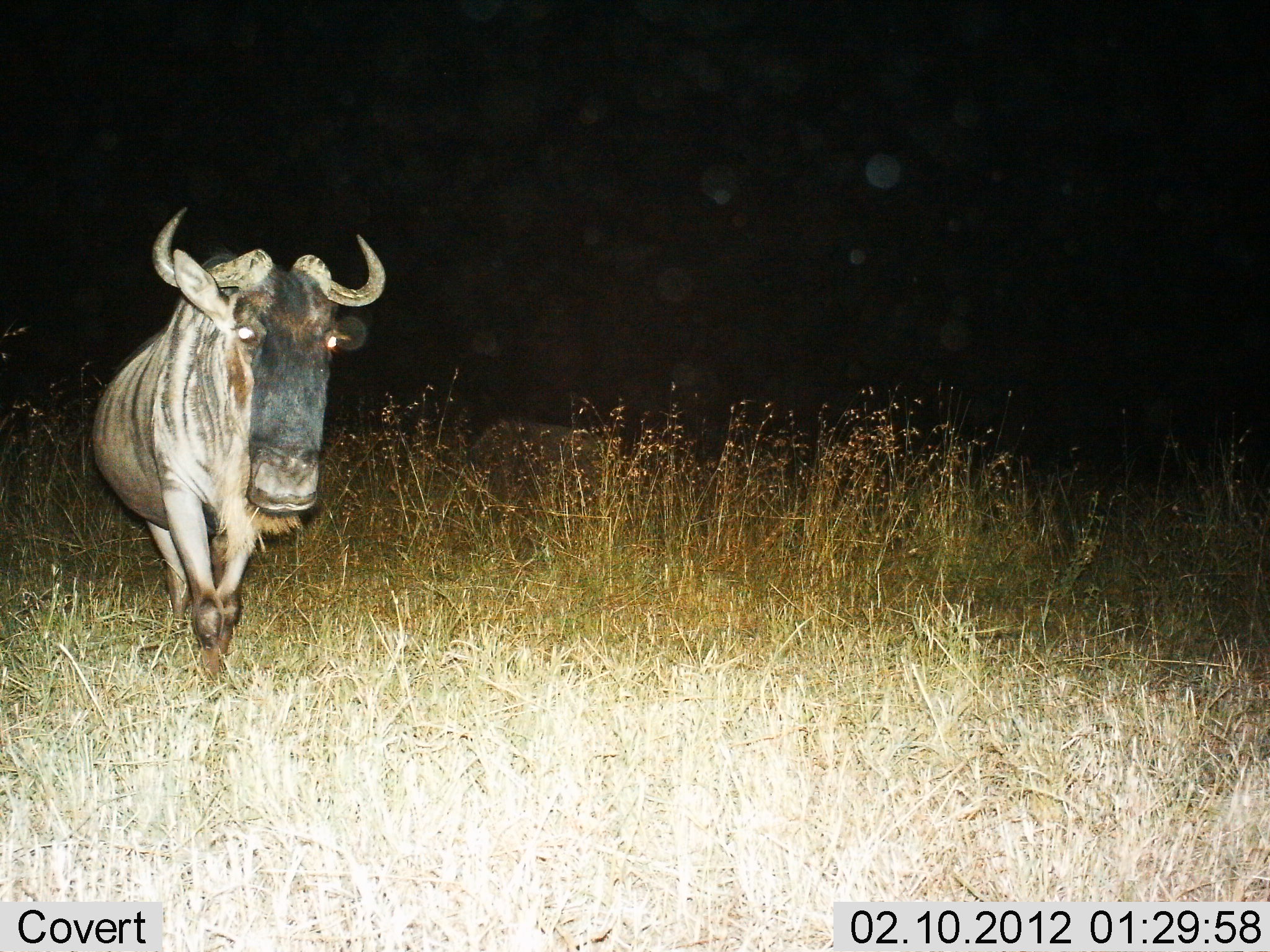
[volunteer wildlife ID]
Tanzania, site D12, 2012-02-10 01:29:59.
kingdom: Animalia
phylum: Chordata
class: Mammalia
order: Artiodactyla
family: Bovidae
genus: Connochaetes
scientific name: Connochaetes taurinus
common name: blue wildebeest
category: wildebeest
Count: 1.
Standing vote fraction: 32%.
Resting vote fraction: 0%.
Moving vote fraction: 68%.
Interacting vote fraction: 0%.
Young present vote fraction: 0%.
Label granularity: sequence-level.